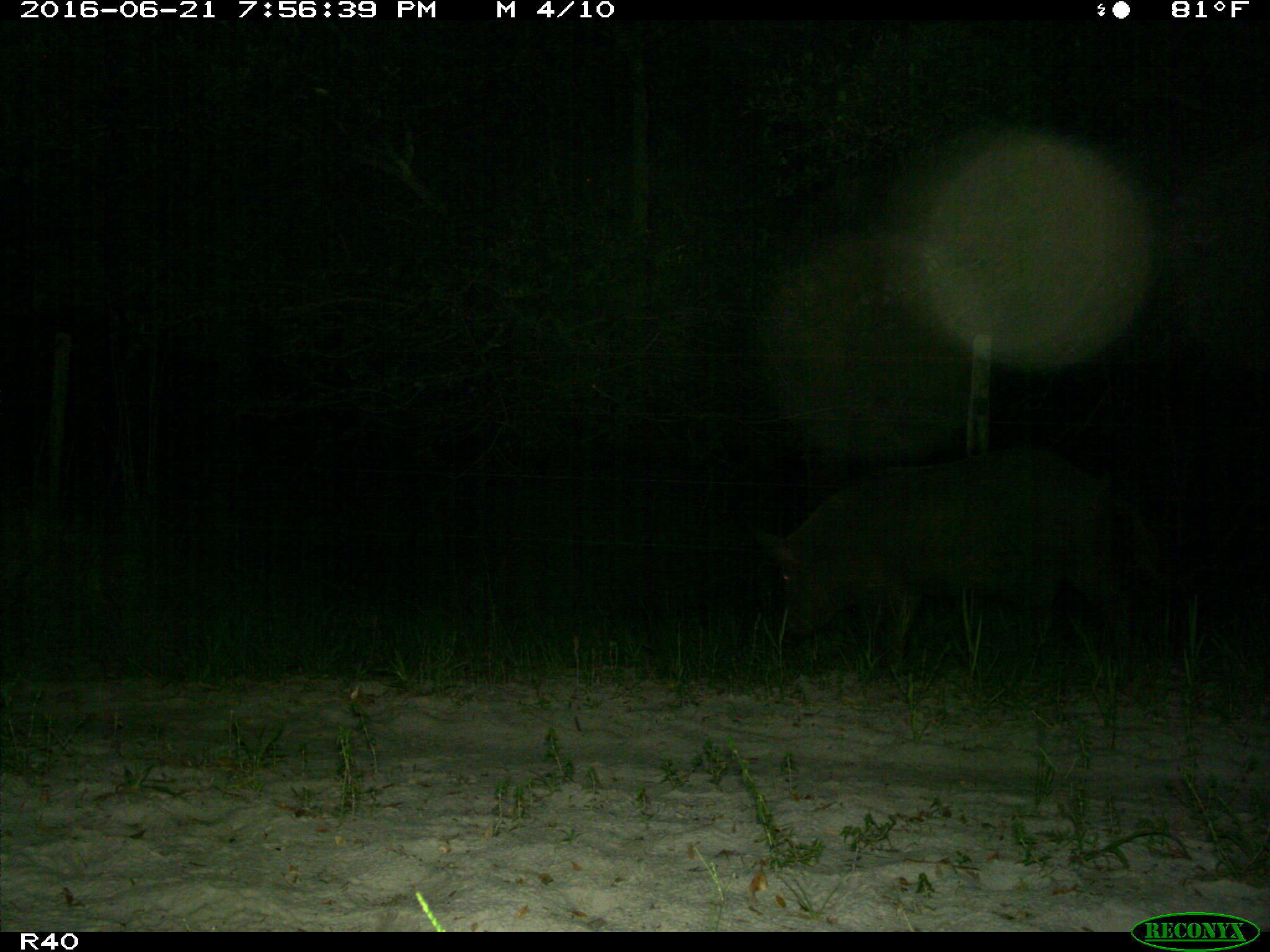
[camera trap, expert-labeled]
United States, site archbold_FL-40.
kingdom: Animalia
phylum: Chordata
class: Mammalia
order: Artiodactyla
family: Suidae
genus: Sus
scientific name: Sus scrofa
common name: wild boar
Sus scrofa (wild boar).